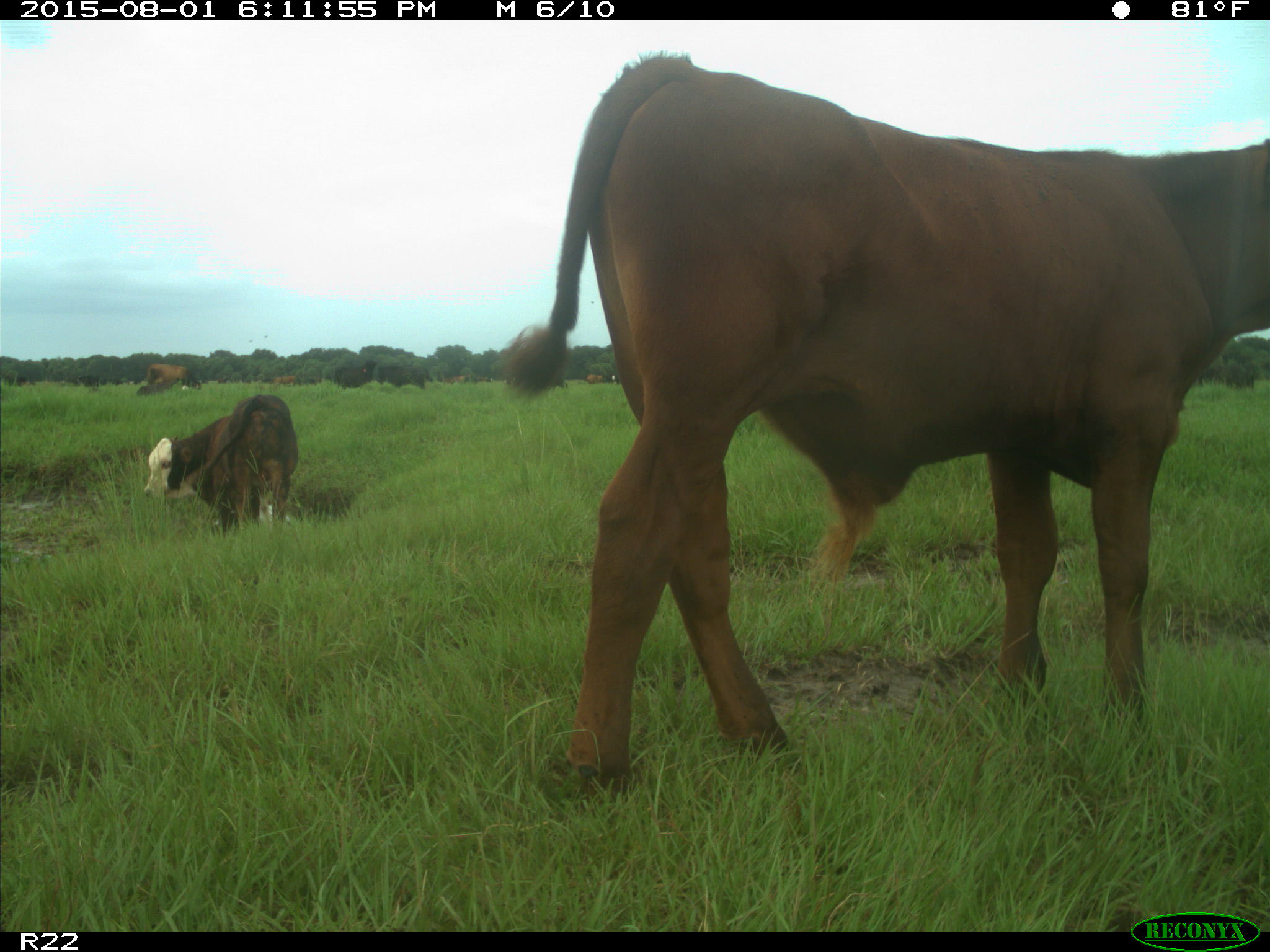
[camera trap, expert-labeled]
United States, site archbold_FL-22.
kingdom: Animalia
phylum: Chordata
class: Mammalia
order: Artiodactyla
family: Bovidae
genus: Bos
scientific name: Bos taurus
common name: domestic cow